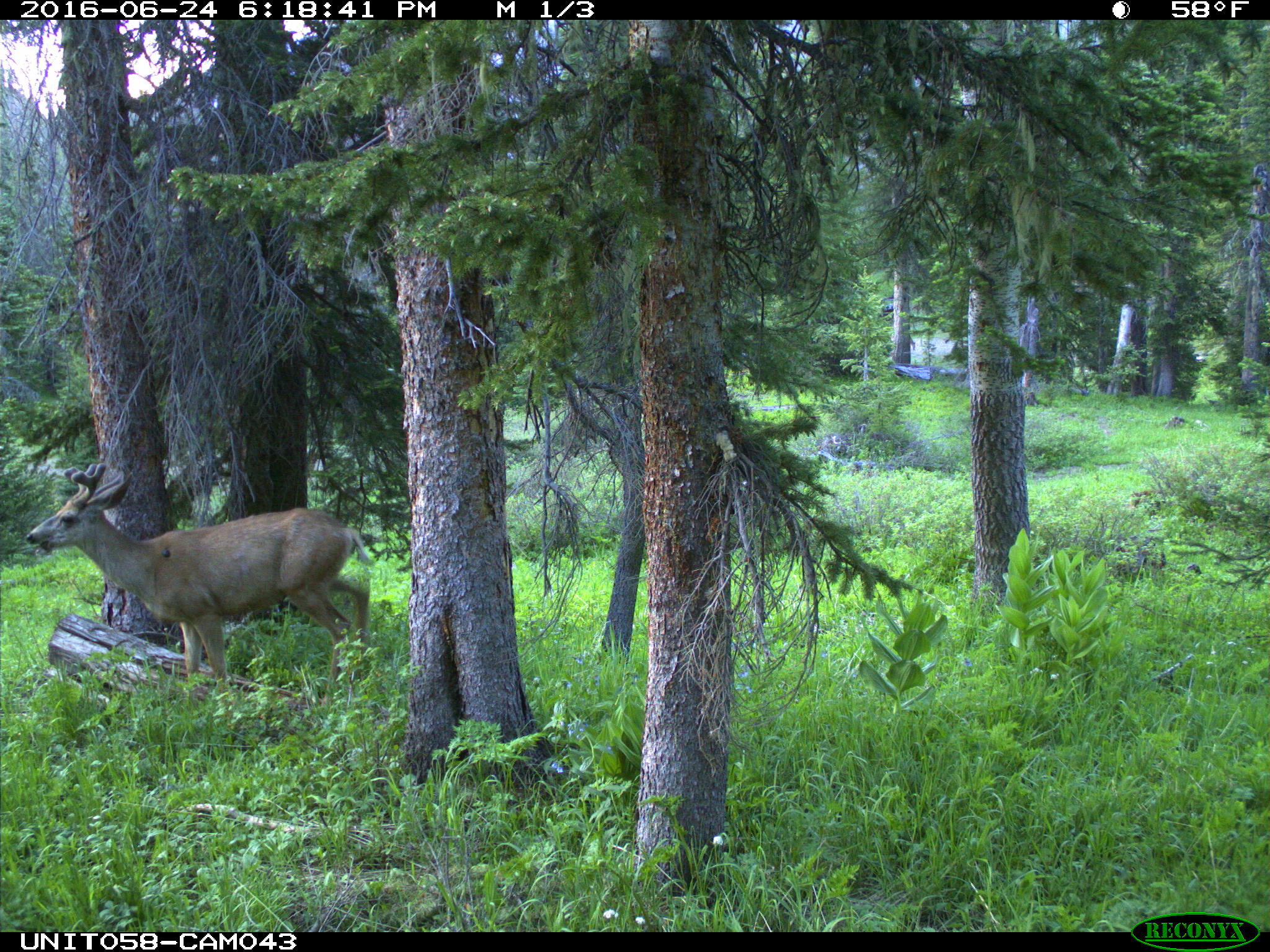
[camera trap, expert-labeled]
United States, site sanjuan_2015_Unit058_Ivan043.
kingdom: Animalia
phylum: Chordata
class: Mammalia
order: Artiodactyla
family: Cervidae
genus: Odocoileus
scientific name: Odocoileus hemionus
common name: mule deer